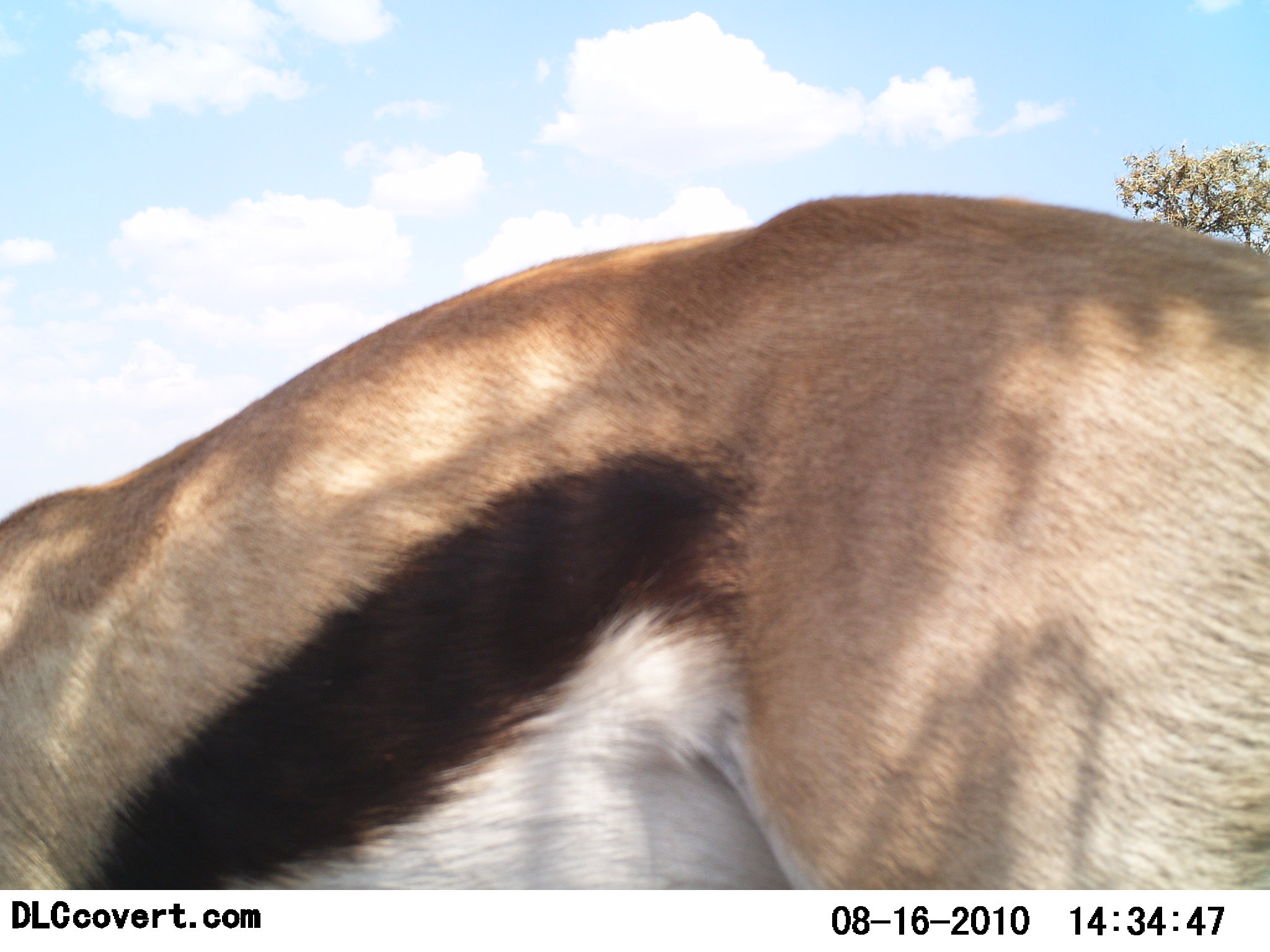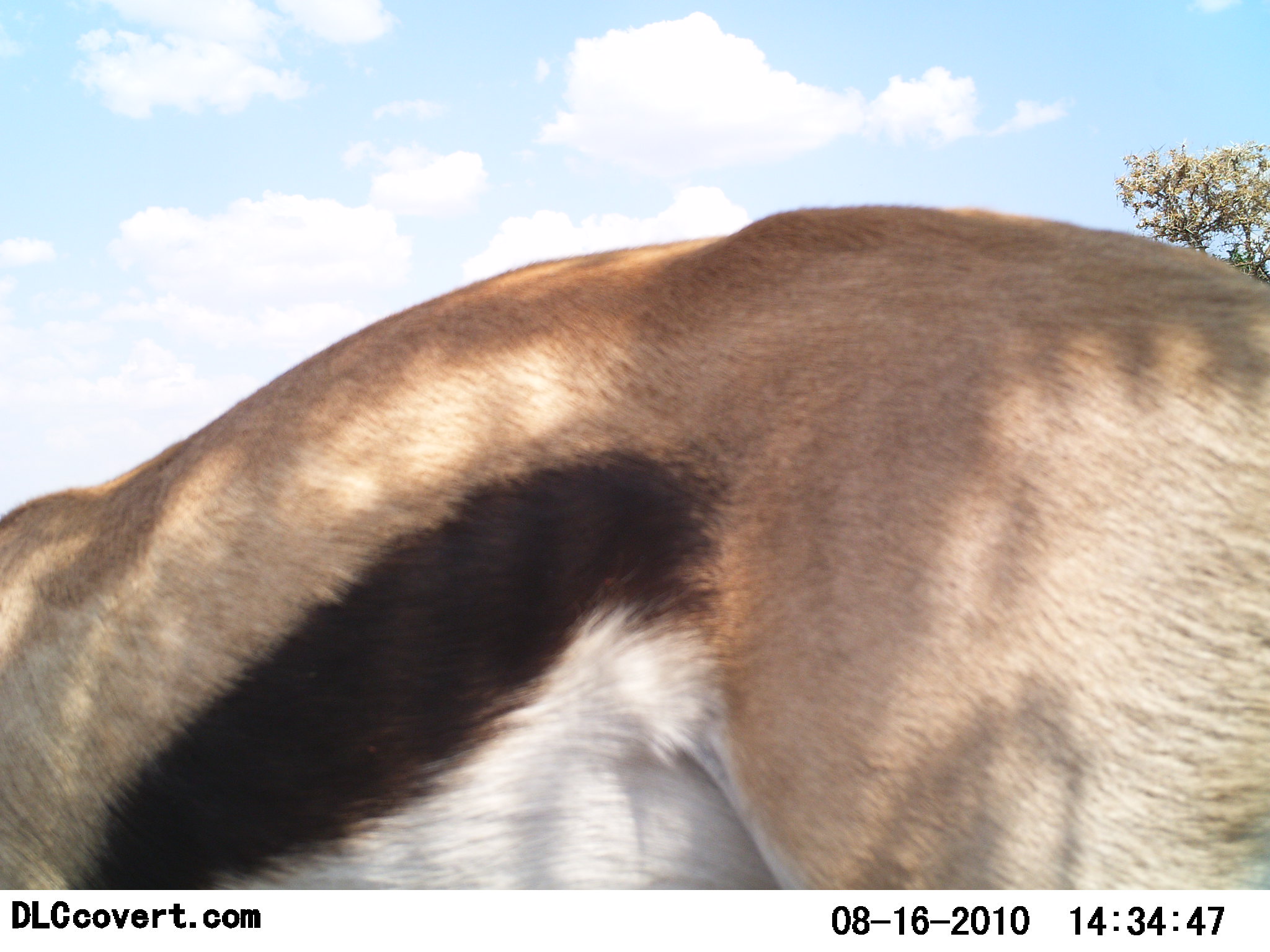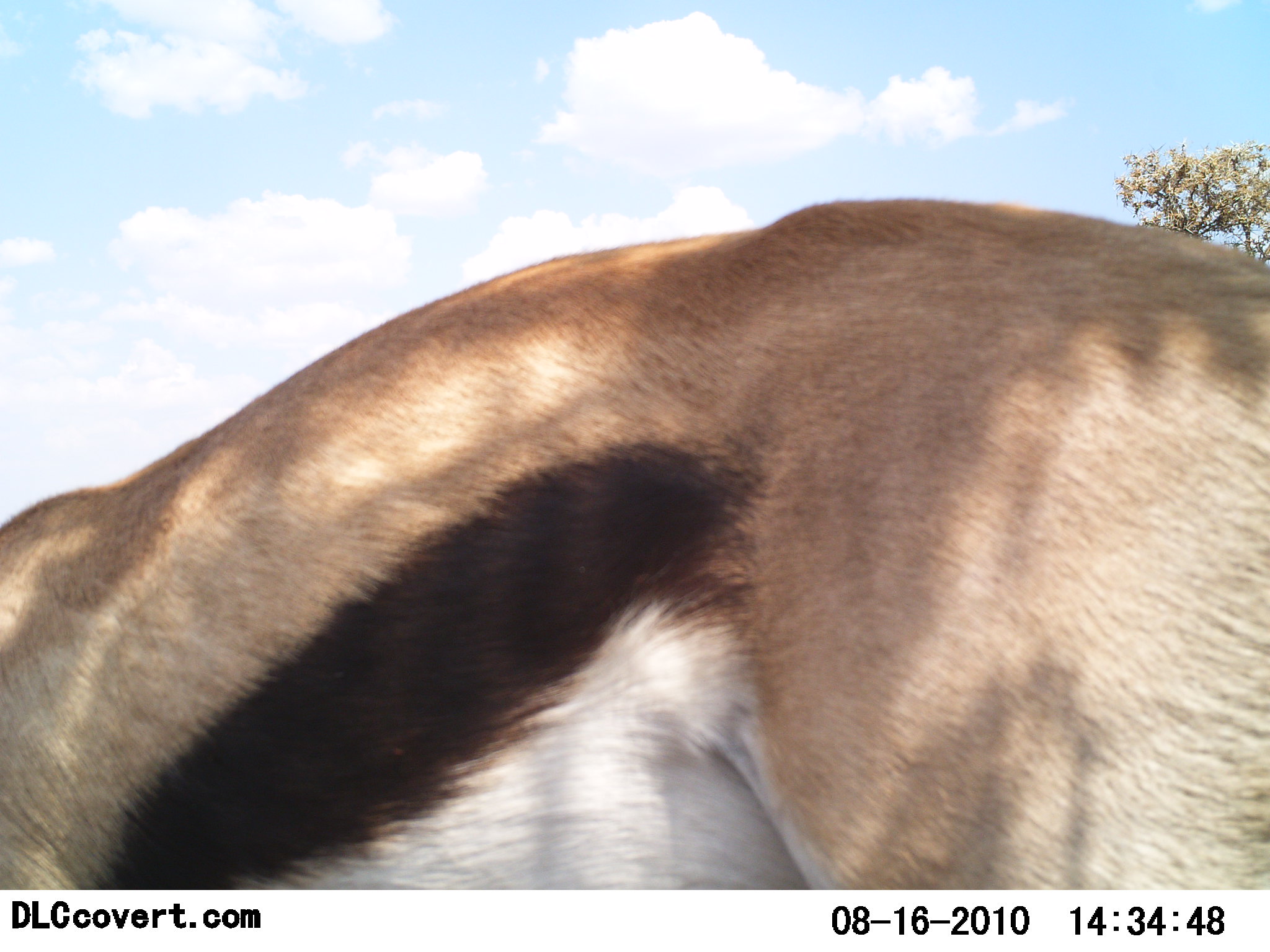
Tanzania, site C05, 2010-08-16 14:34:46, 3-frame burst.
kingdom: Animalia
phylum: Chordata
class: Mammalia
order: Artiodactyla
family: Bovidae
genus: Eudorcas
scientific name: Eudorcas thomsonii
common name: thomson's gazelle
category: gazellethomsons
Gazellethomsons (thomson's gazelle) (Eudorcas thomsonii), count 1. Behavior (volunteer vote fractions): standing 69%, resting 0%, moving 0%, interacting 0%. Young present (vote fraction): 0%. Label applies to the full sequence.